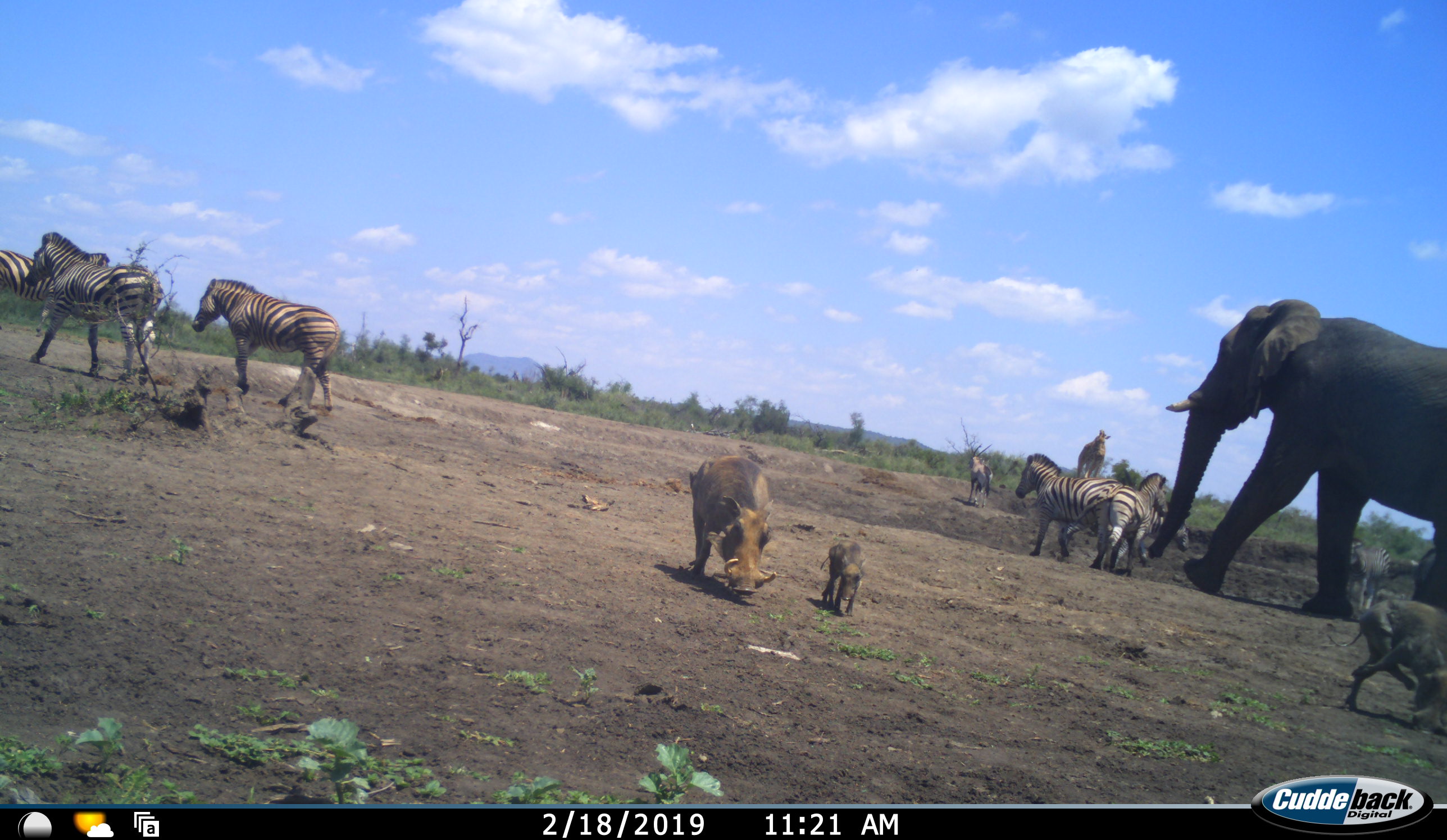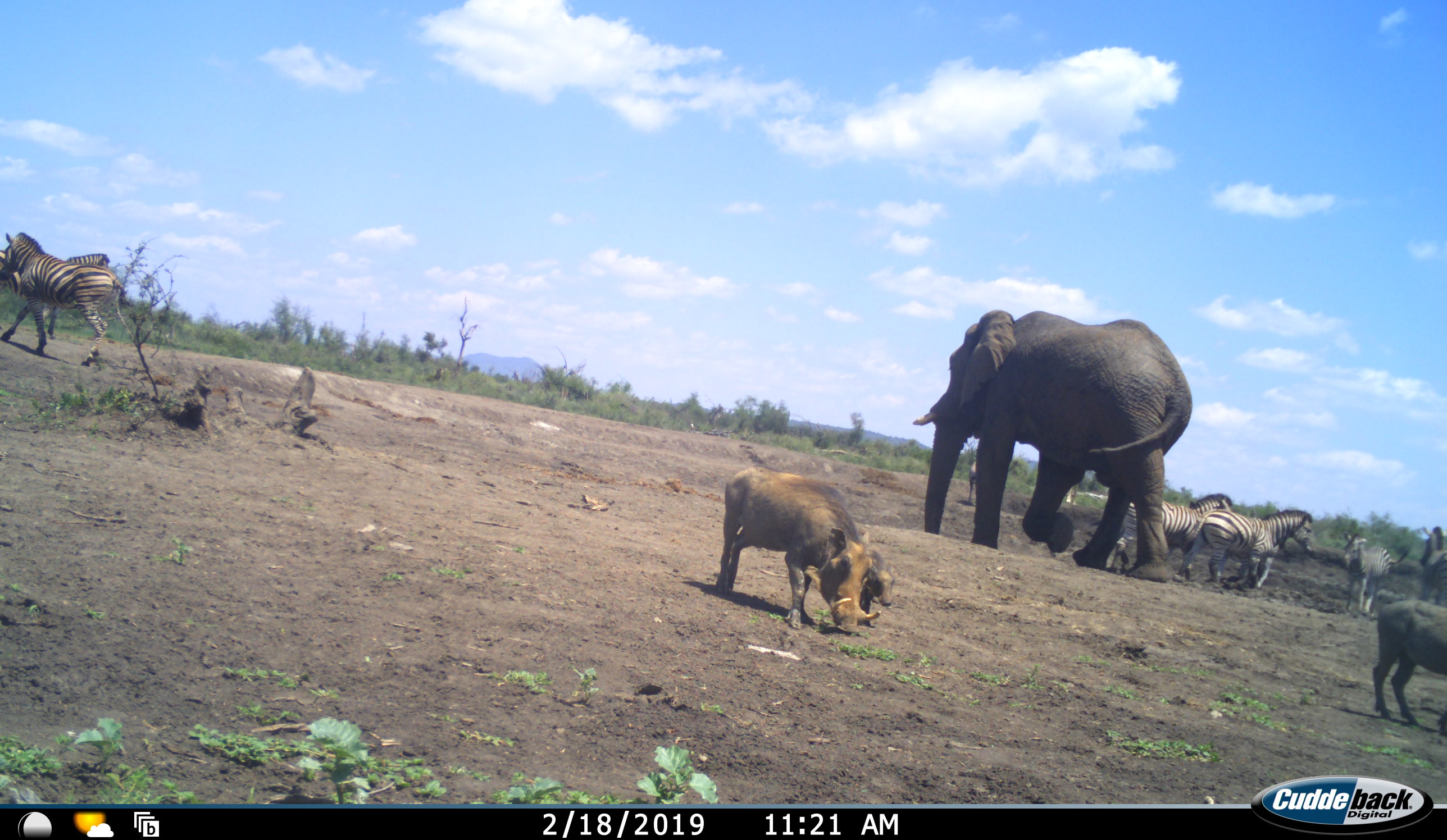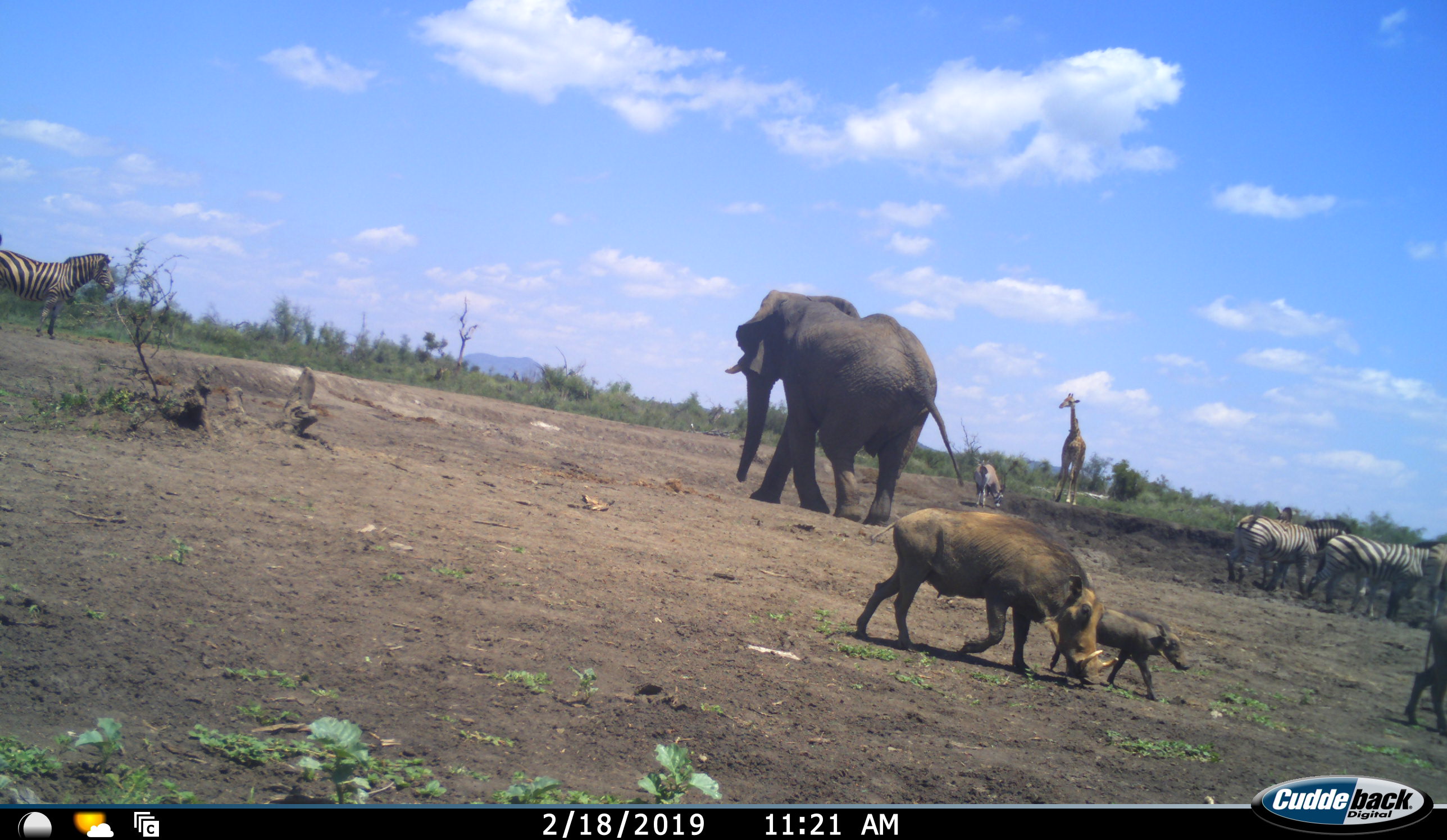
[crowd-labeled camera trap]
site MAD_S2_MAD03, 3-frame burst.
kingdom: Animalia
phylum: Chordata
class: Mammalia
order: Artiodactyla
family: Suidae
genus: Phacochoerus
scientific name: Phacochoerus africanus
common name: warthog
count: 3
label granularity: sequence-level